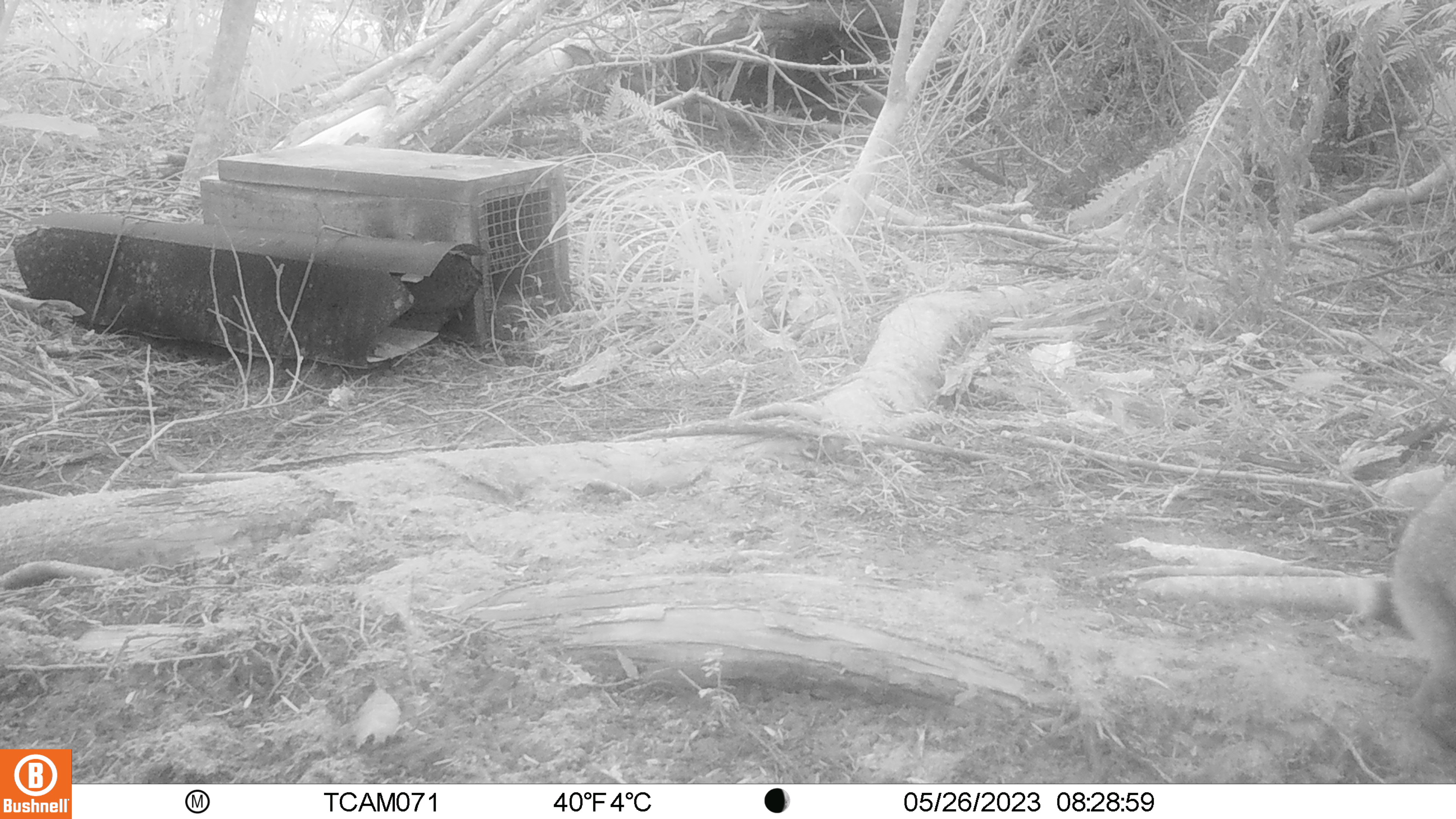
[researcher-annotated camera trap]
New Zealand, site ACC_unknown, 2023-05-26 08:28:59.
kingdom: Animalia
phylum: Chordata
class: Mammalia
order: Lagomorpha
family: Leporidae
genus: Oryctolagus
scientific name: Oryctolagus cuniculus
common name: european rabbit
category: rabbit